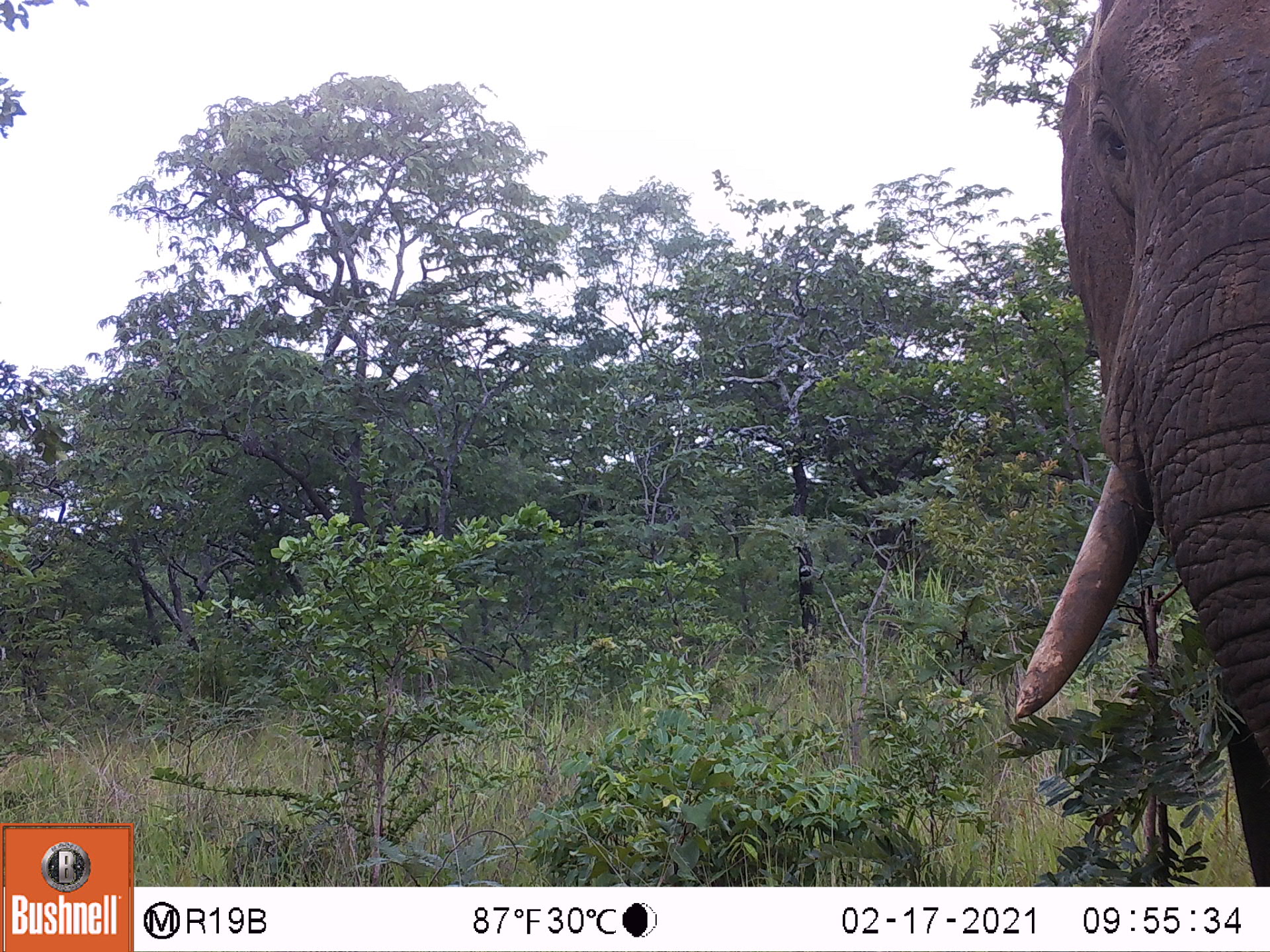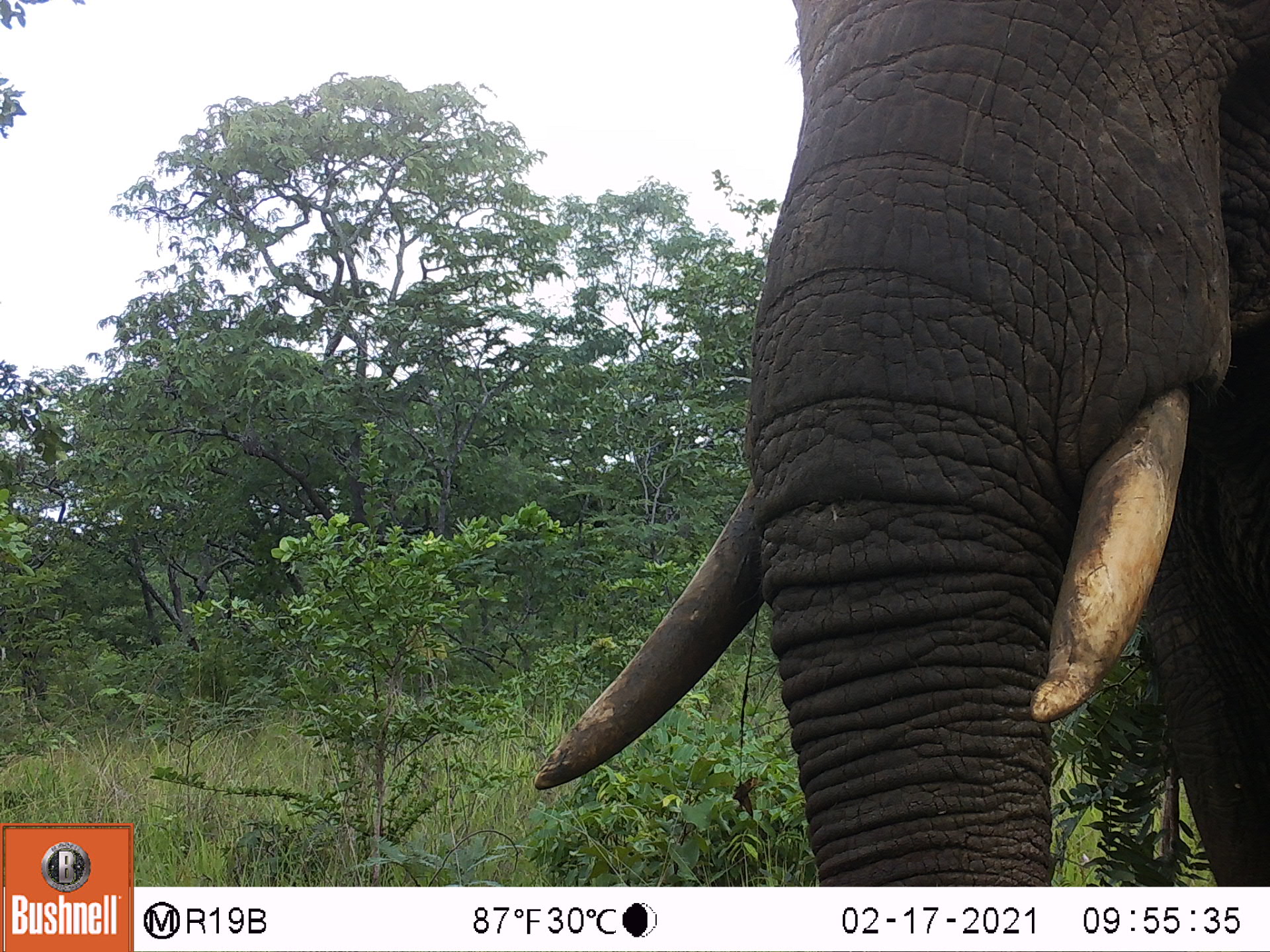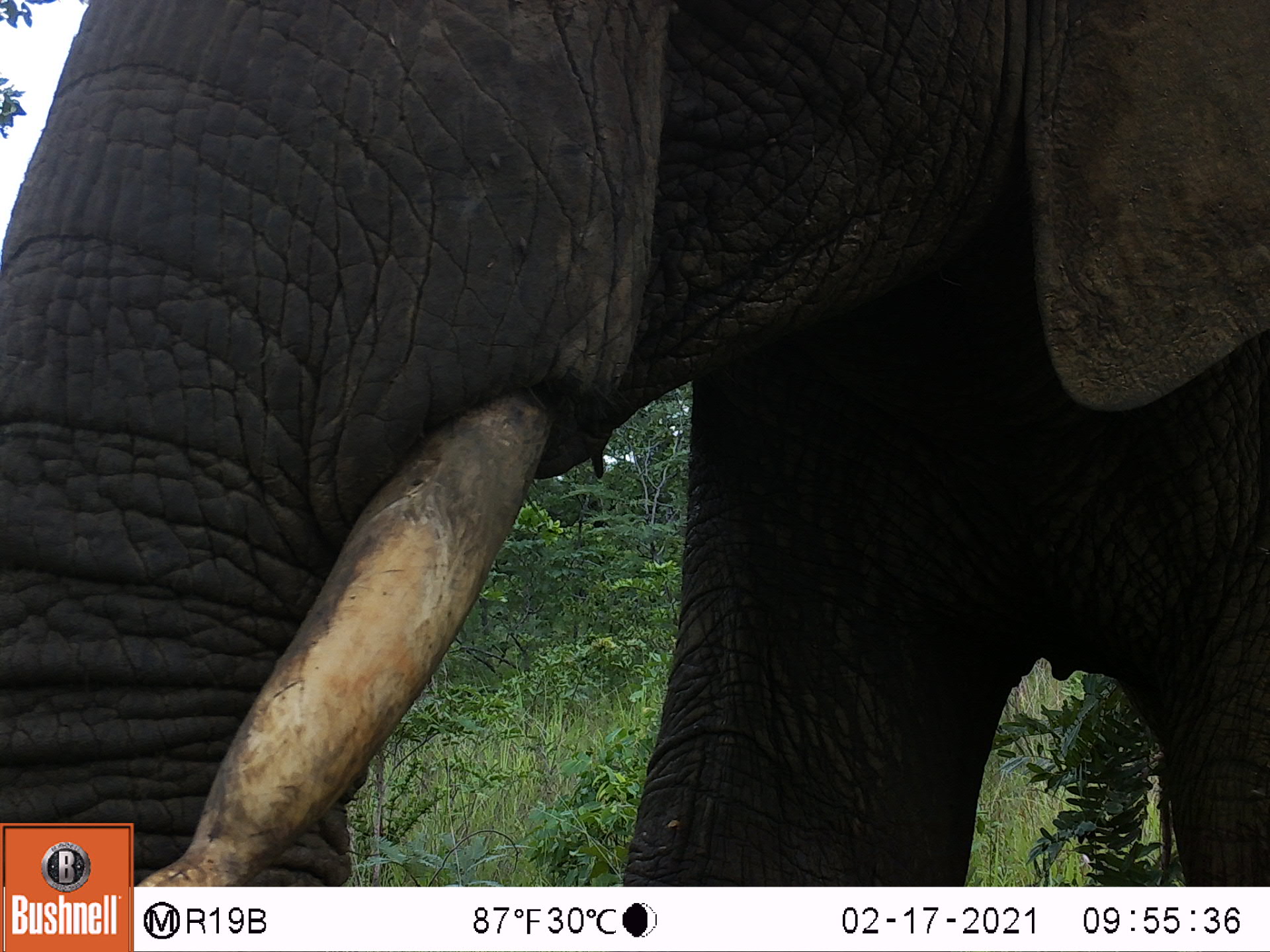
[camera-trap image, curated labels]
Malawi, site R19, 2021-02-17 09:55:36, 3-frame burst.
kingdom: Animalia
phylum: Chordata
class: Mammalia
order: Proboscidea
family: Elephantidae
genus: Loxodonta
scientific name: Loxodonta africana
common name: african savanna elephant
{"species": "african savanna elephant (Loxodonta africana)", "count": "1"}